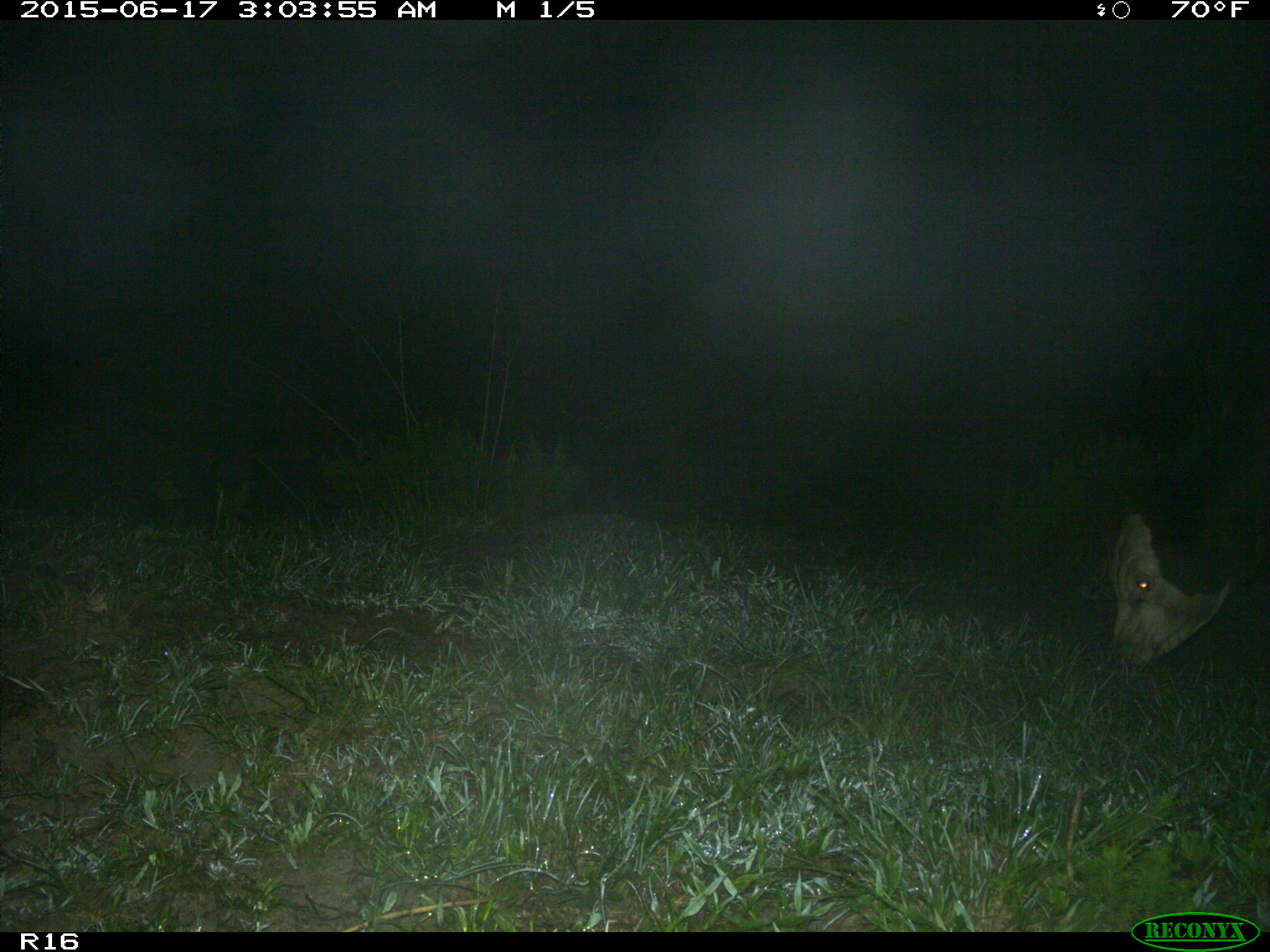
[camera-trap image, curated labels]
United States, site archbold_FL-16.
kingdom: Animalia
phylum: Chordata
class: Mammalia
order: Artiodactyla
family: Bovidae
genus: Bos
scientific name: Bos taurus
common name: domestic cow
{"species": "Bos taurus (domestic cow)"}